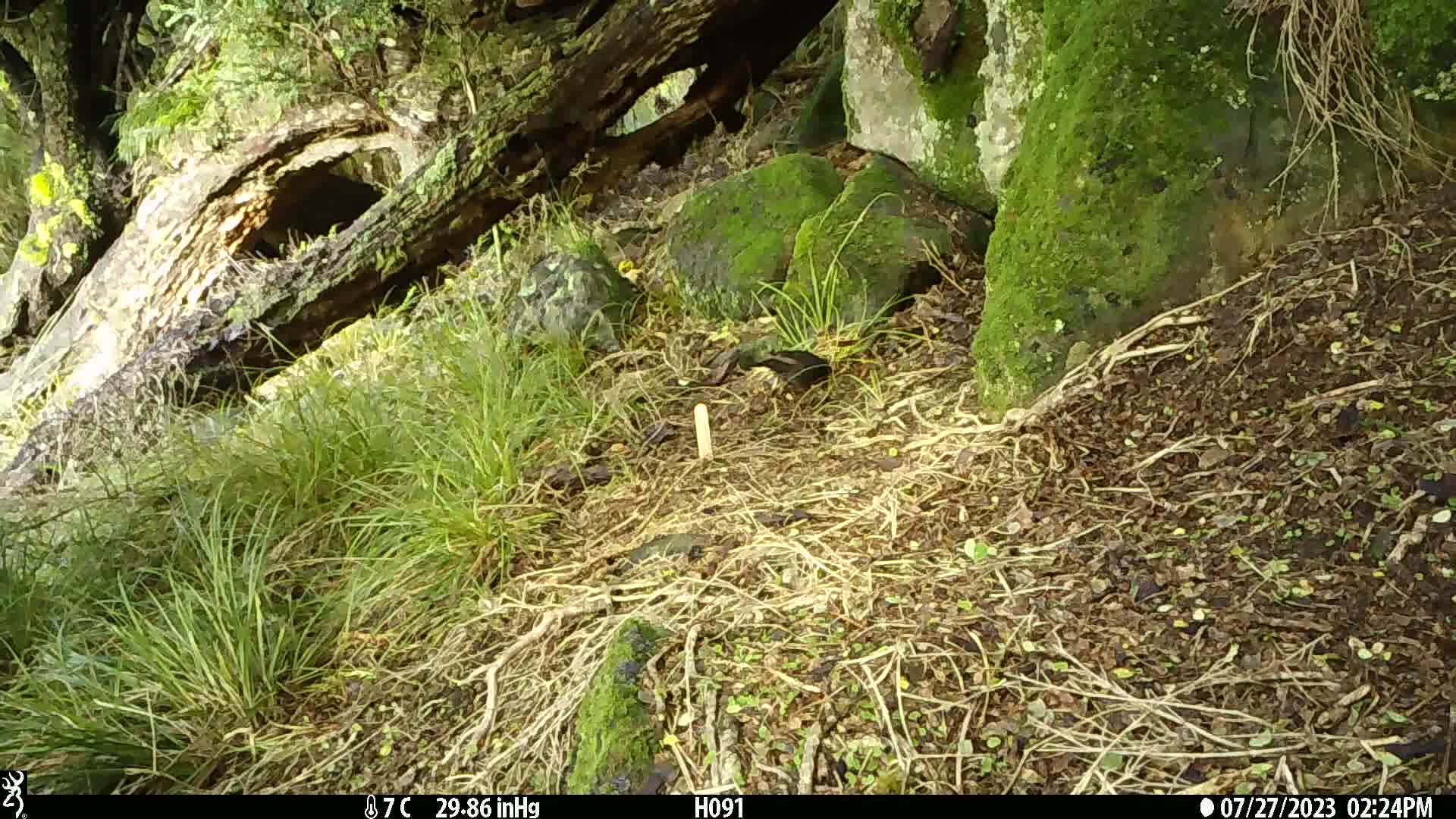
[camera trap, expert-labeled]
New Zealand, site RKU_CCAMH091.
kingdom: Animalia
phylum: Chordata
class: Aves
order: Passeriformes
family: Turdidae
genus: Turdus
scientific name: Turdus merula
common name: eurasian blackbird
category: blackbird